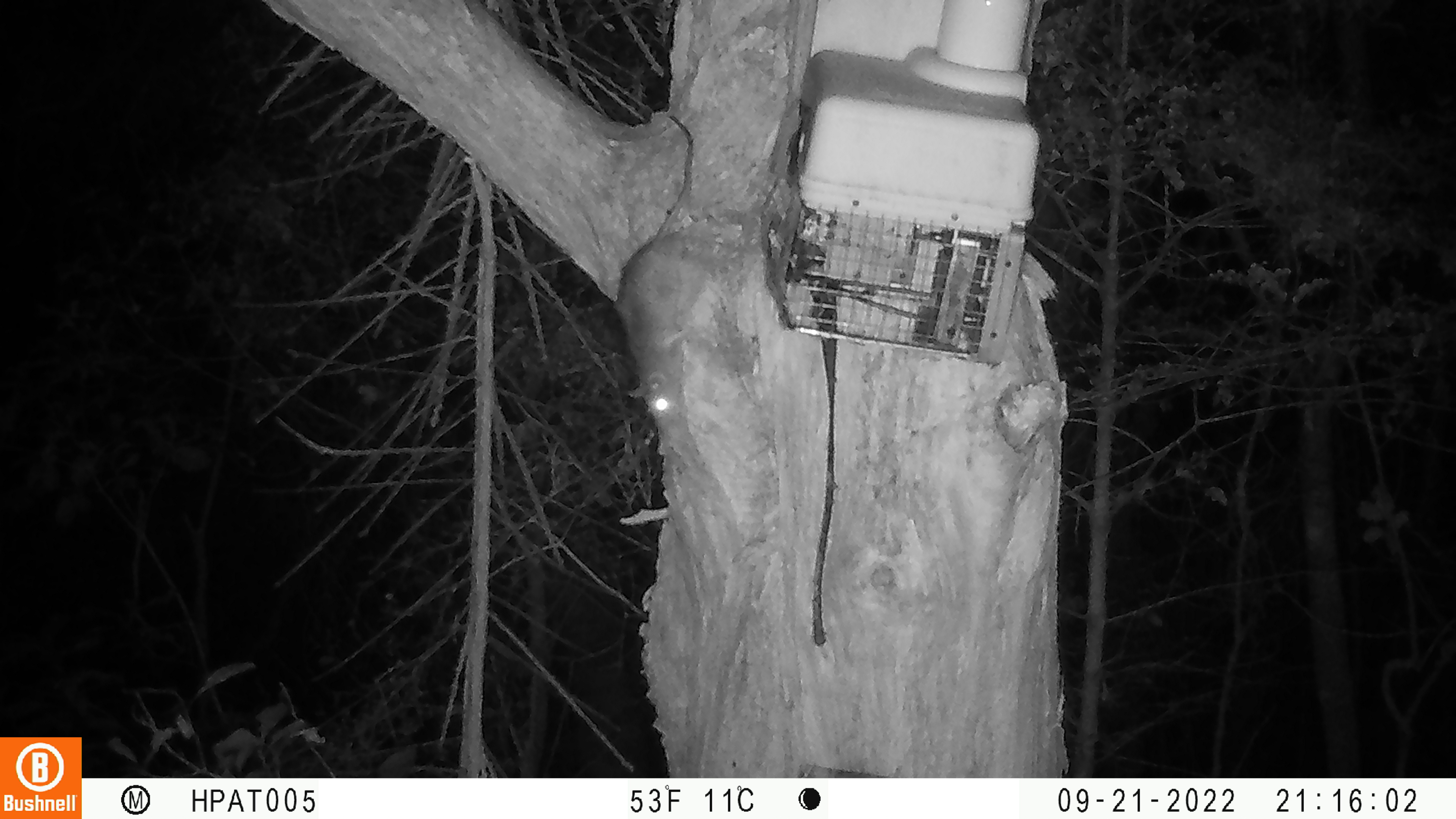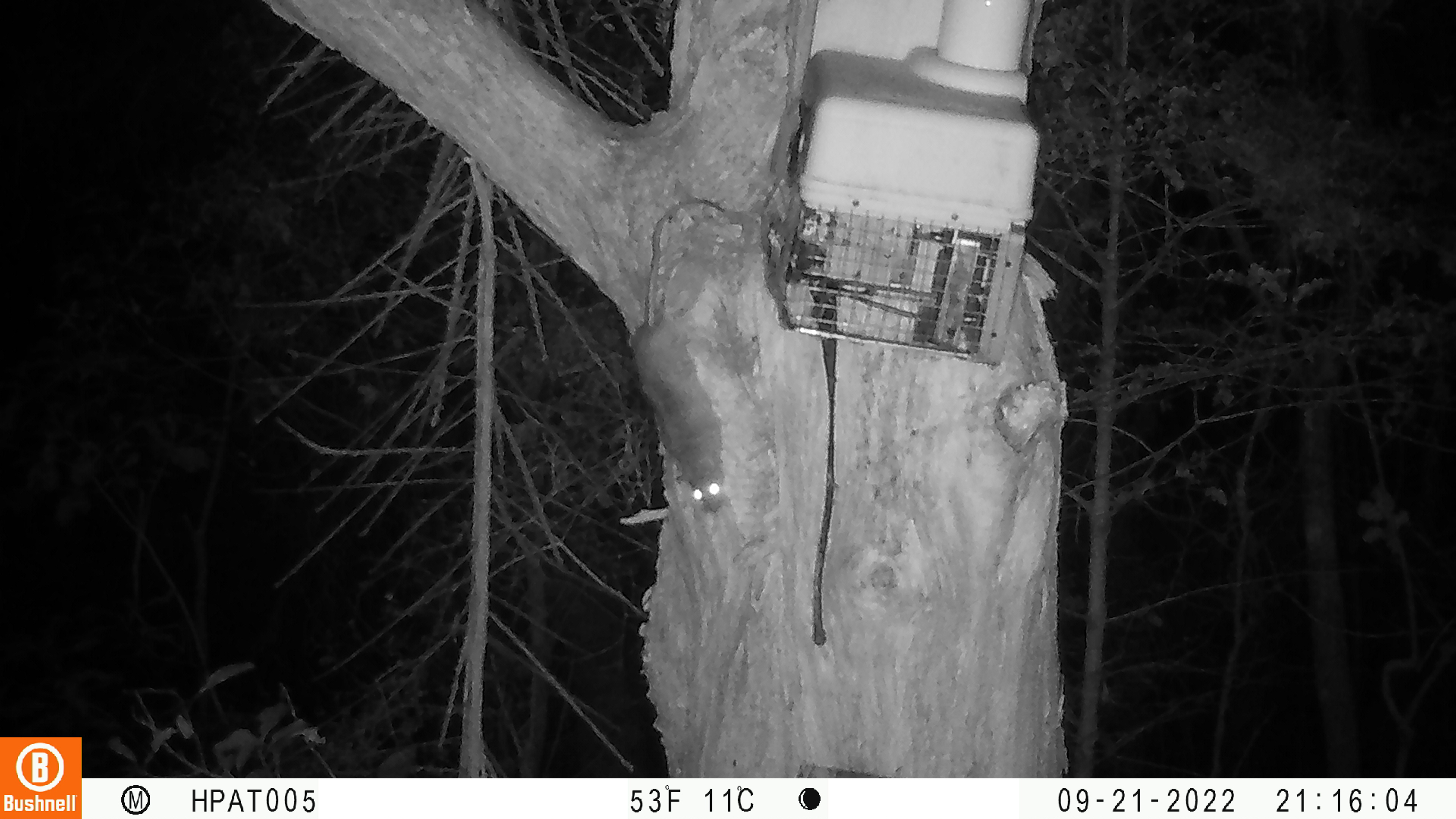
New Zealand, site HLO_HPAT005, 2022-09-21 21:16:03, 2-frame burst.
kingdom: Animalia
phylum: Chordata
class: Mammalia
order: Rodentia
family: Muridae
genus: Rattus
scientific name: Rattus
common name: rat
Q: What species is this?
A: Rat (Rattus).